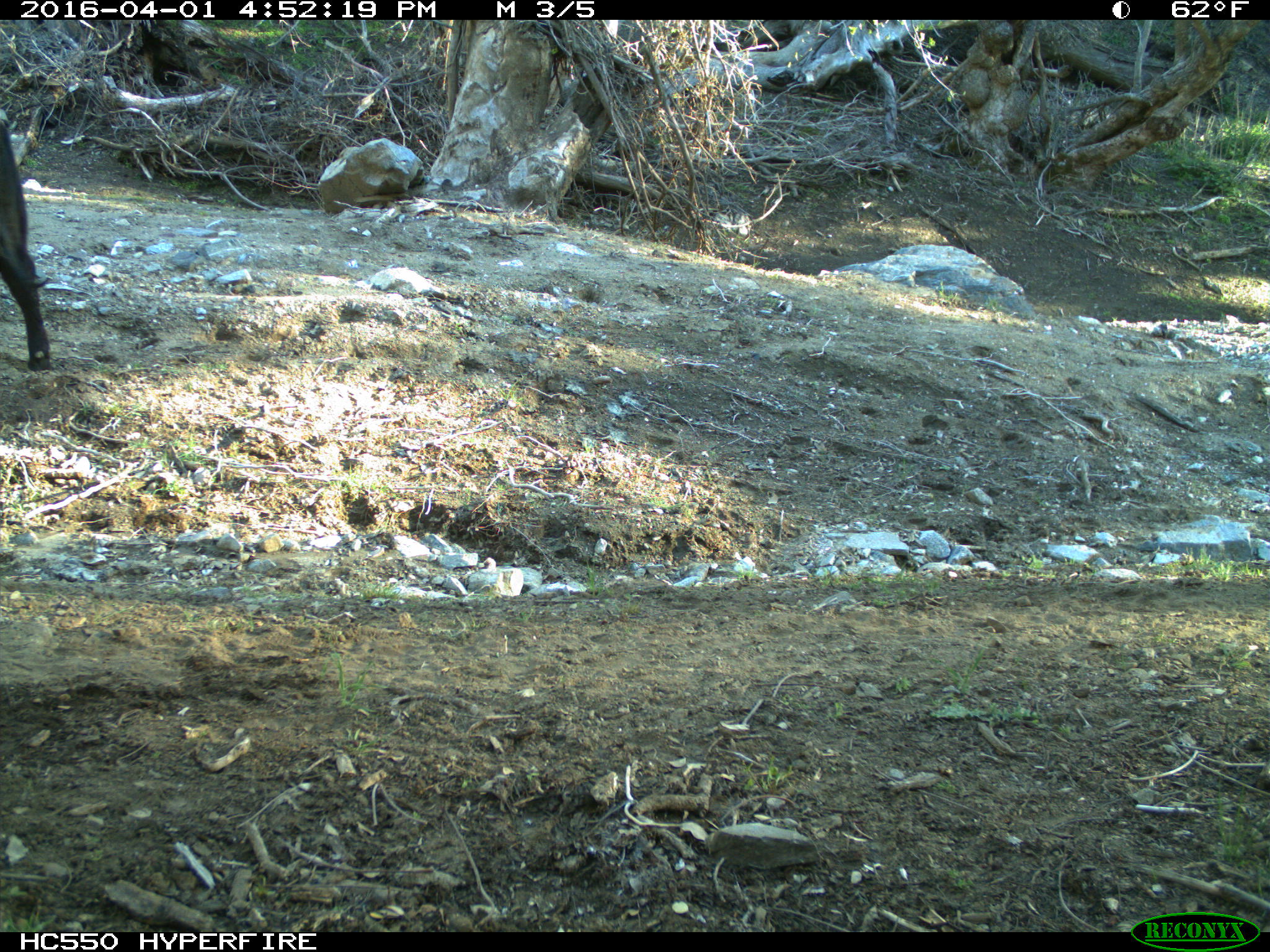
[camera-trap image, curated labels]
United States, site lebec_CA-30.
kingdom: Animalia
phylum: Chordata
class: Mammalia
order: Artiodactyla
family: Bovidae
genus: Bos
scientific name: Bos taurus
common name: domestic cow